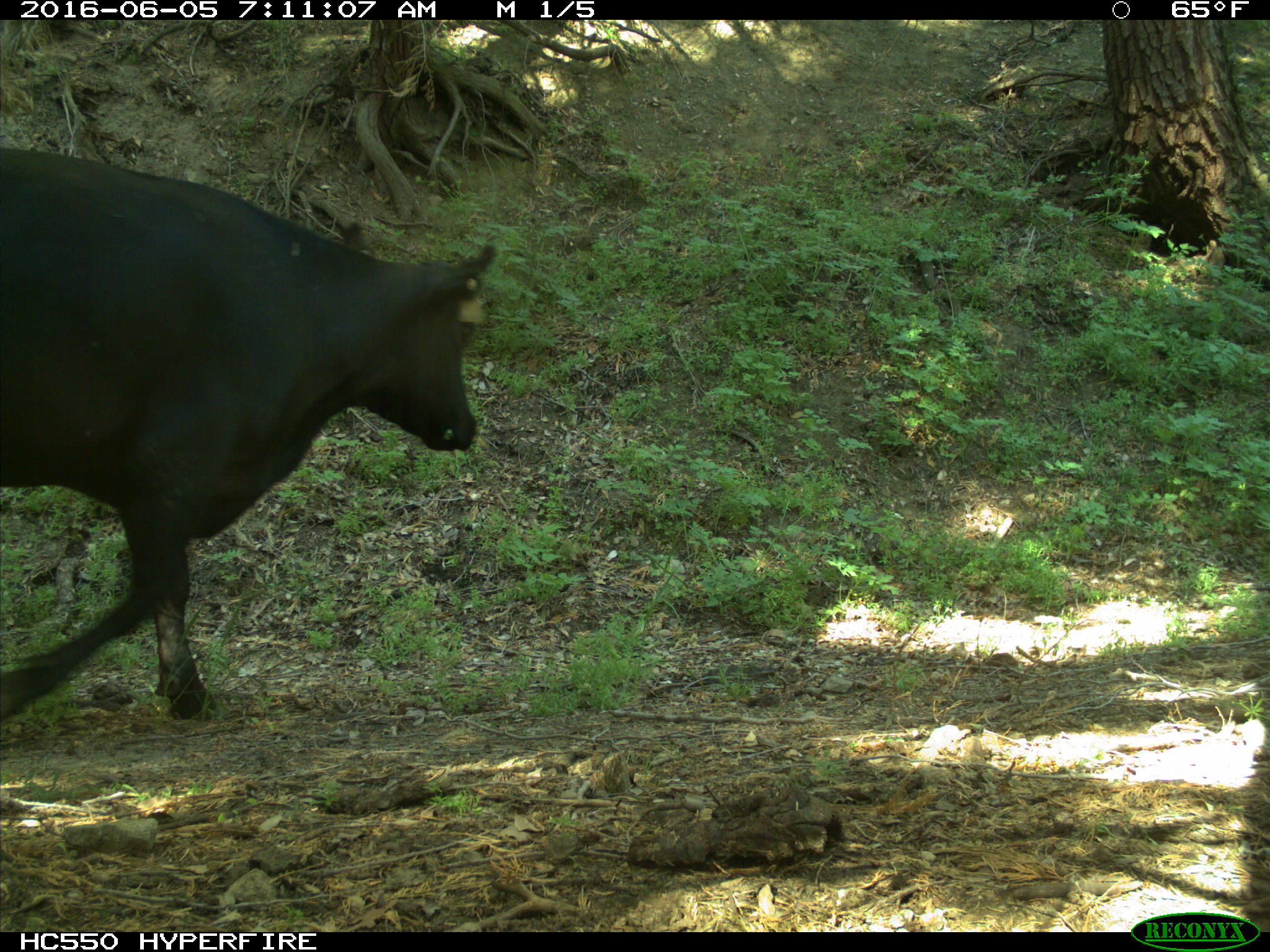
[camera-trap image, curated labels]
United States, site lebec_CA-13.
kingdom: Animalia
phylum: Chordata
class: Mammalia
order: Artiodactyla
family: Bovidae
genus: Bos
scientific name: Bos taurus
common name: domestic cow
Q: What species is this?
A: Bos taurus (domestic cow).